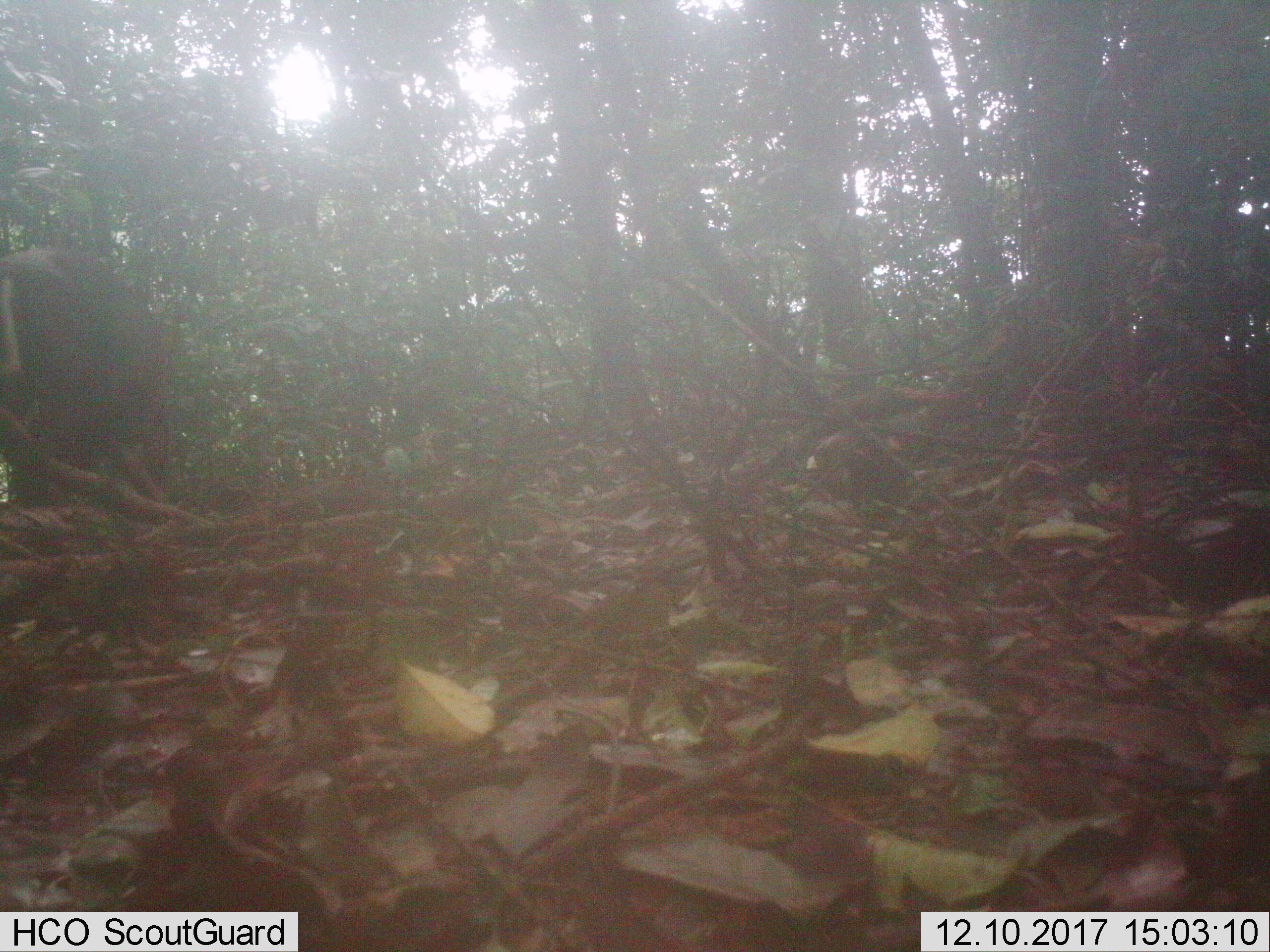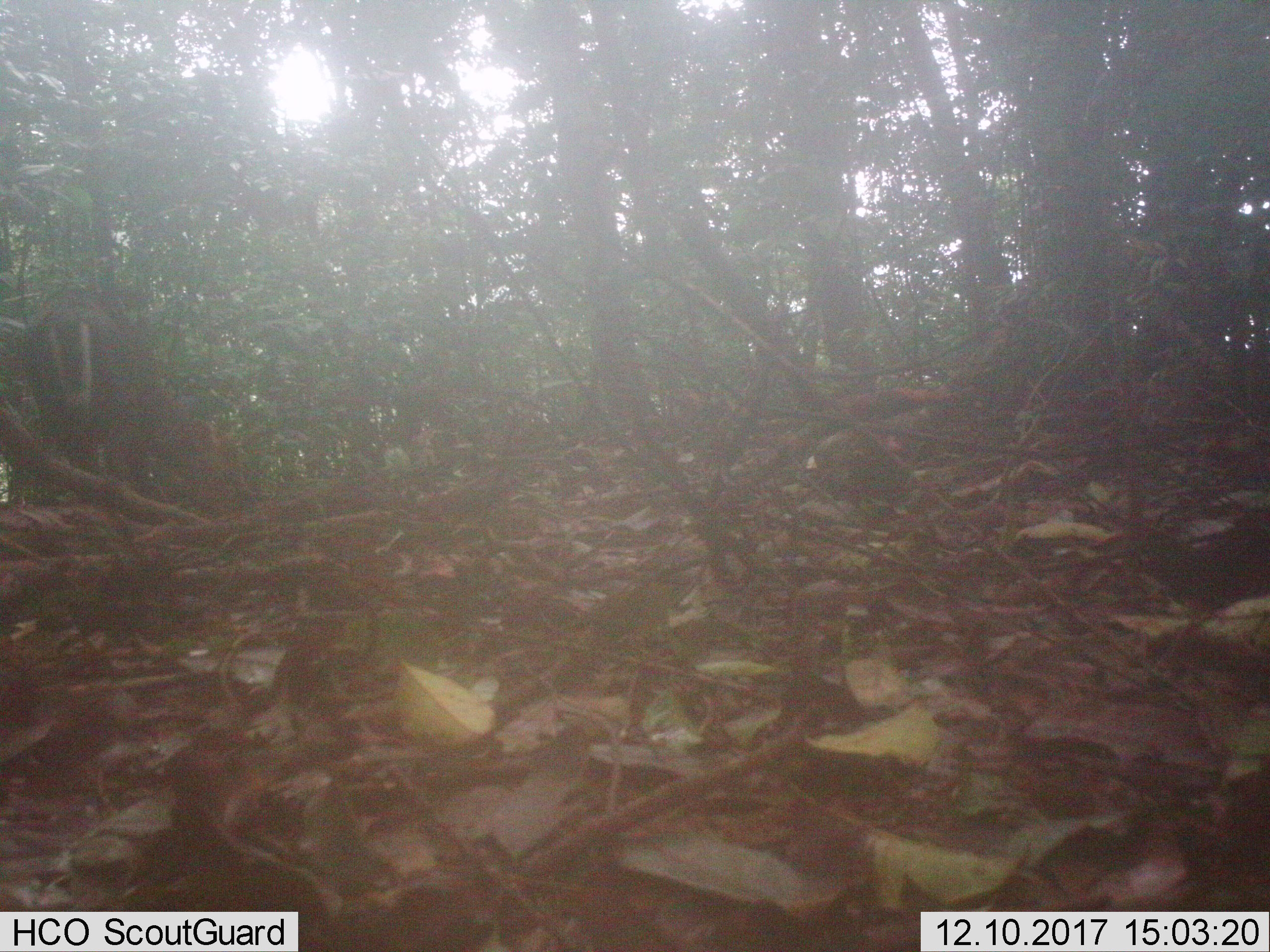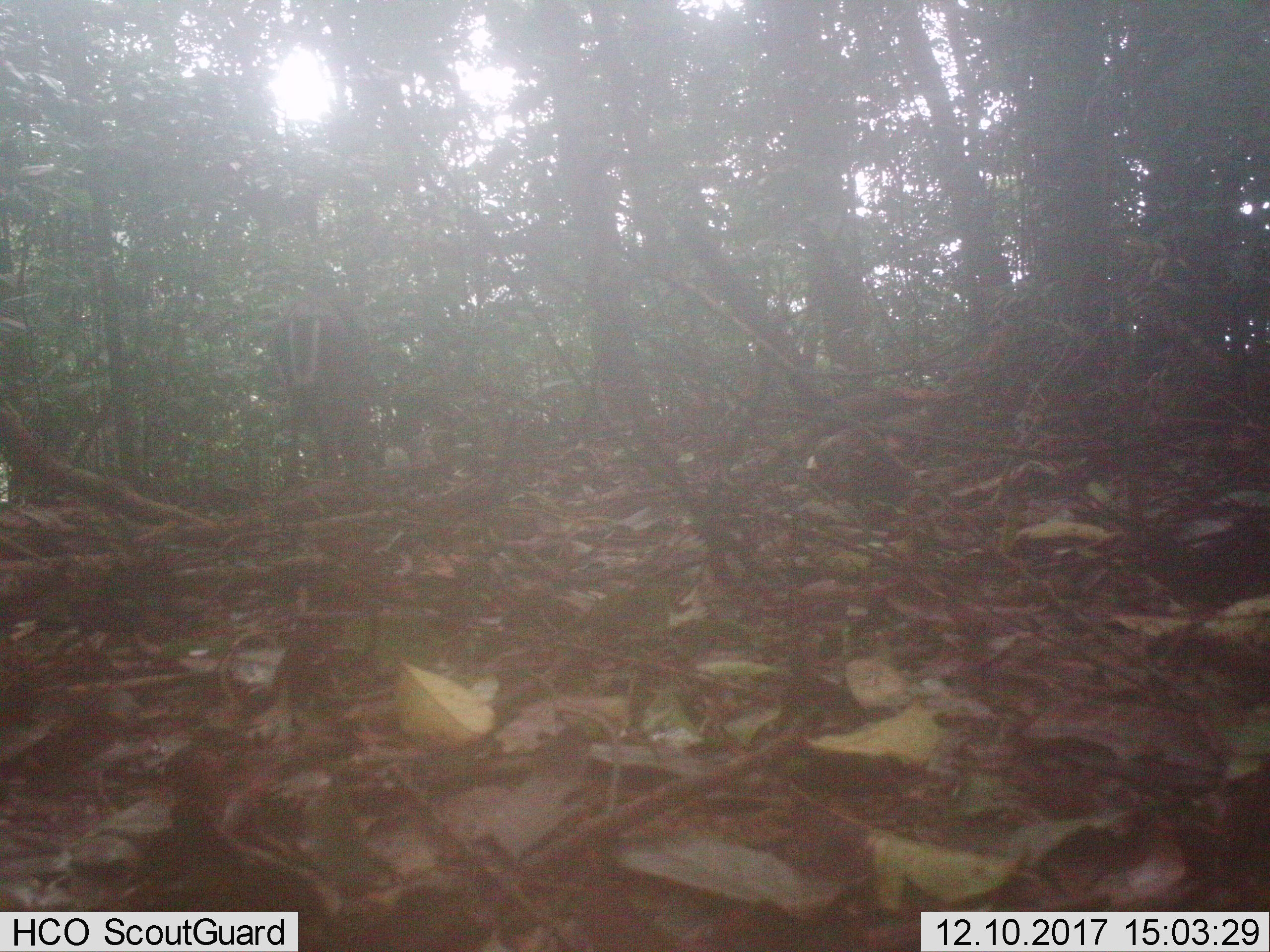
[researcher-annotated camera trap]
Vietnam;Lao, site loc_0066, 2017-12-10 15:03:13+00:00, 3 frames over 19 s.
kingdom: Animalia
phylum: Chordata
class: Mammalia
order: Artiodactyla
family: Cervidae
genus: Muntiacus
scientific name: Muntiacus rooseveltorum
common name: roosevelt's muntjac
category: roosevelts muntjac group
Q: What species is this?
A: Roosevelts muntjac group (roosevelt's muntjac) (Muntiacus rooseveltorum).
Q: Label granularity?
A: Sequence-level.